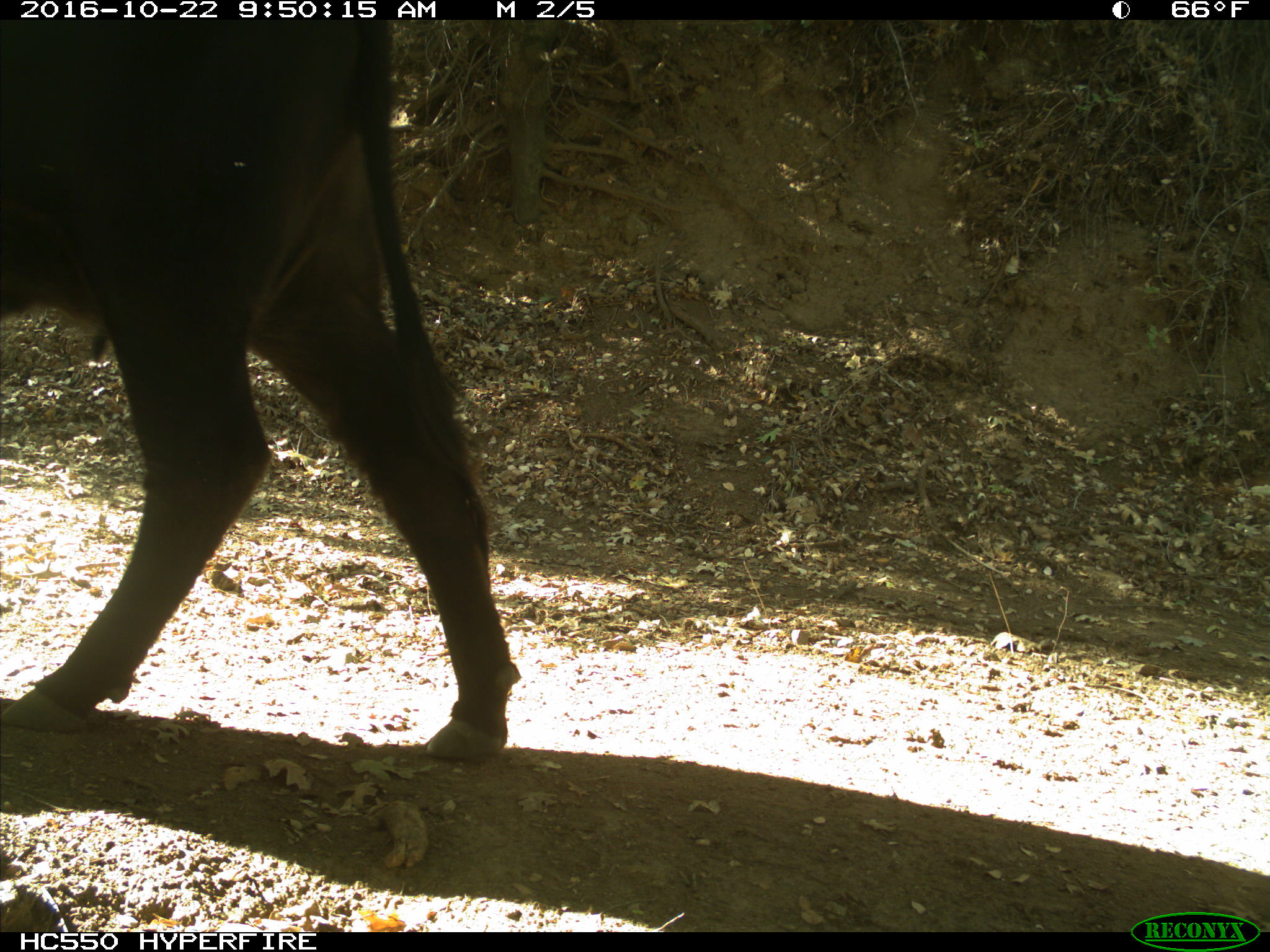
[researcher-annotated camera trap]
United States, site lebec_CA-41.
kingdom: Animalia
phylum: Chordata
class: Mammalia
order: Artiodactyla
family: Bovidae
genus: Bos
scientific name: Bos taurus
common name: domestic cow